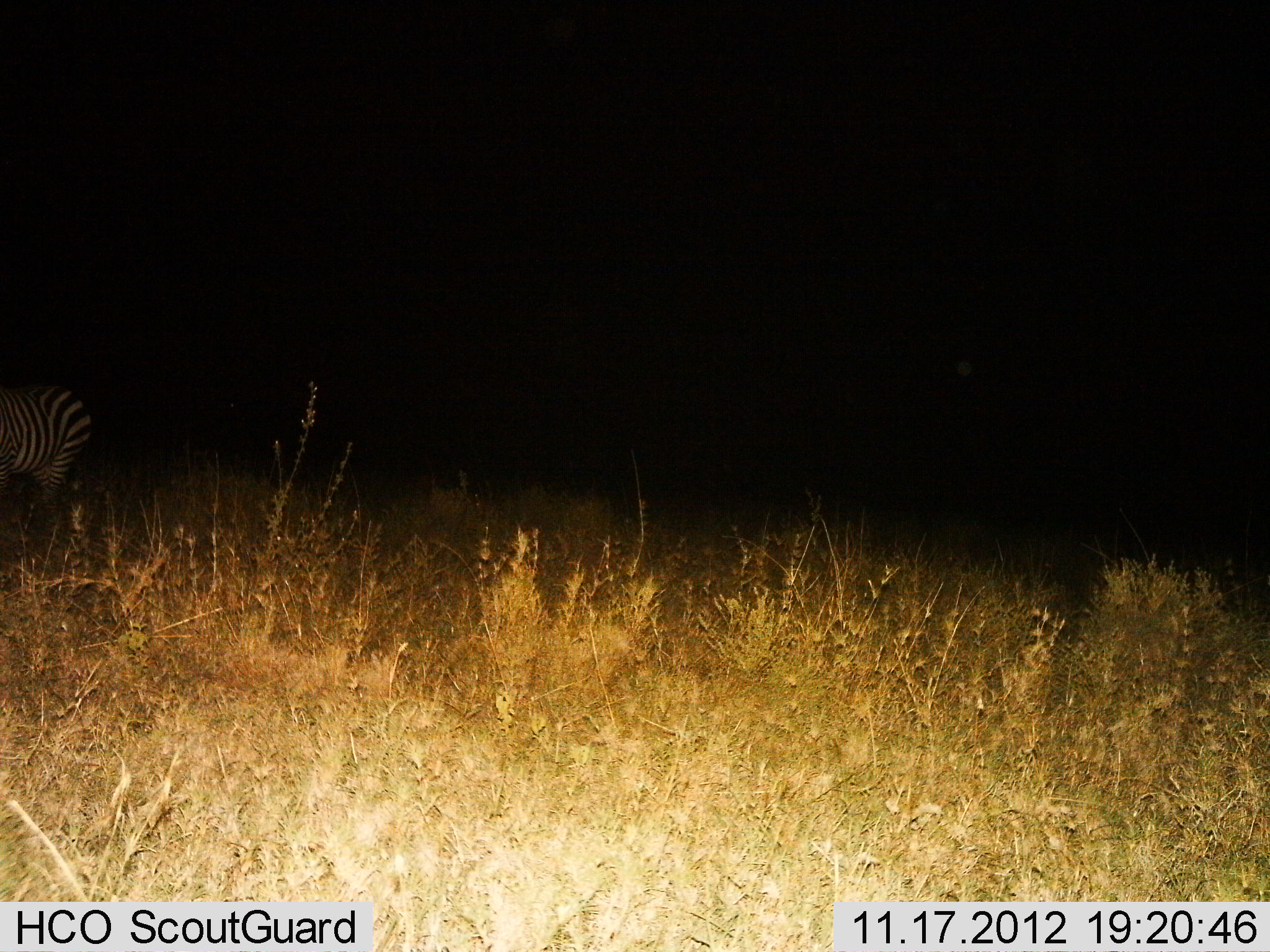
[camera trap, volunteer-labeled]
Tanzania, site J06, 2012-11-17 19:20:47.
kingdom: Animalia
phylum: Chordata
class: Mammalia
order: Perissodactyla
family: Equidae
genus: Equus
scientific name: Equus quagga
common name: plains zebra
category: zebra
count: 1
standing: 70%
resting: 0%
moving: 30%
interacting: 0%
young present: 0%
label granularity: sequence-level